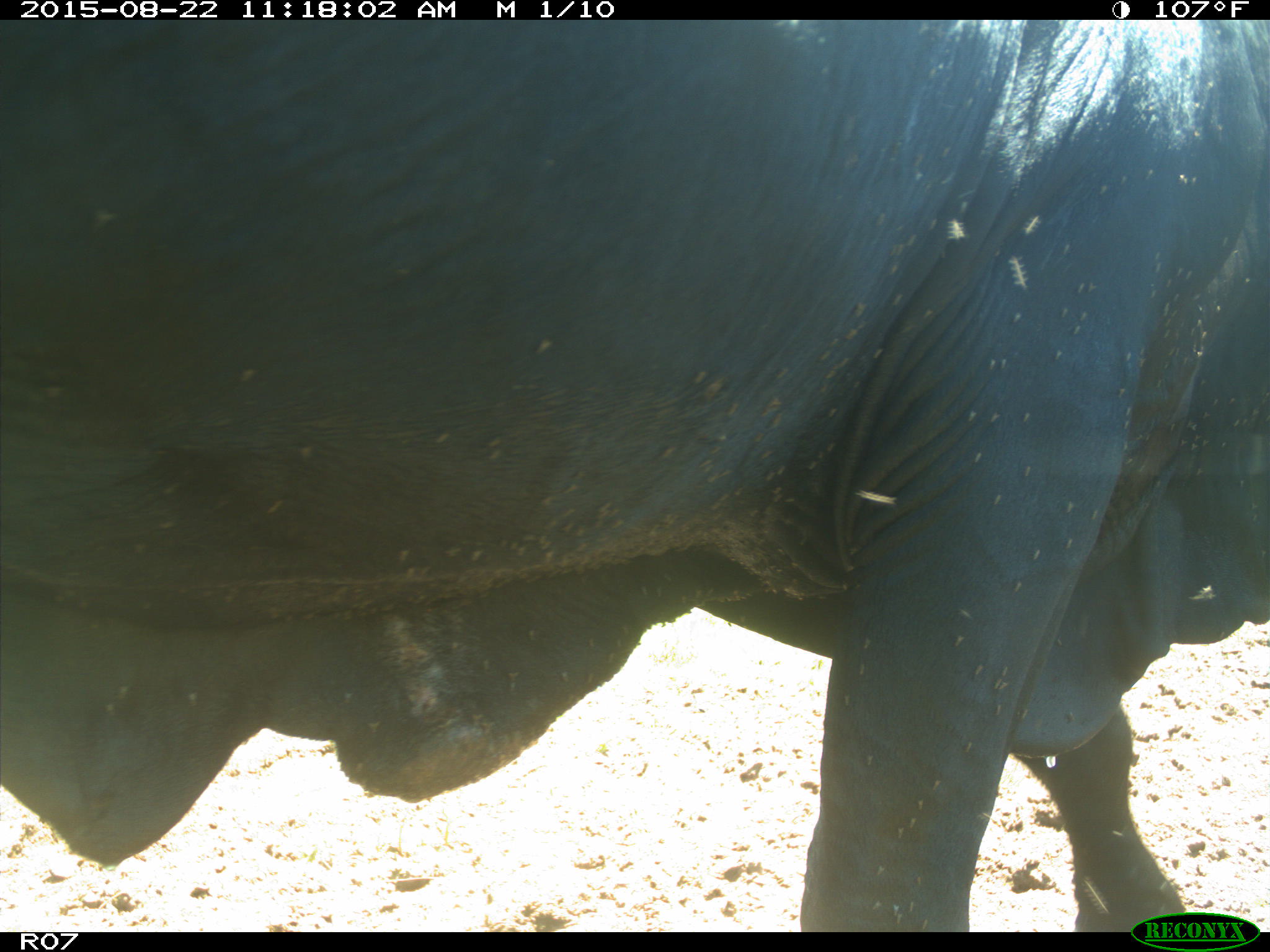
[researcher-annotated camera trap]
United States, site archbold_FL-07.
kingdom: Animalia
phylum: Chordata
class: Mammalia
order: Artiodactyla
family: Bovidae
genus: Bos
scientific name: Bos taurus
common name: domestic cow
Bos taurus (domestic cow).